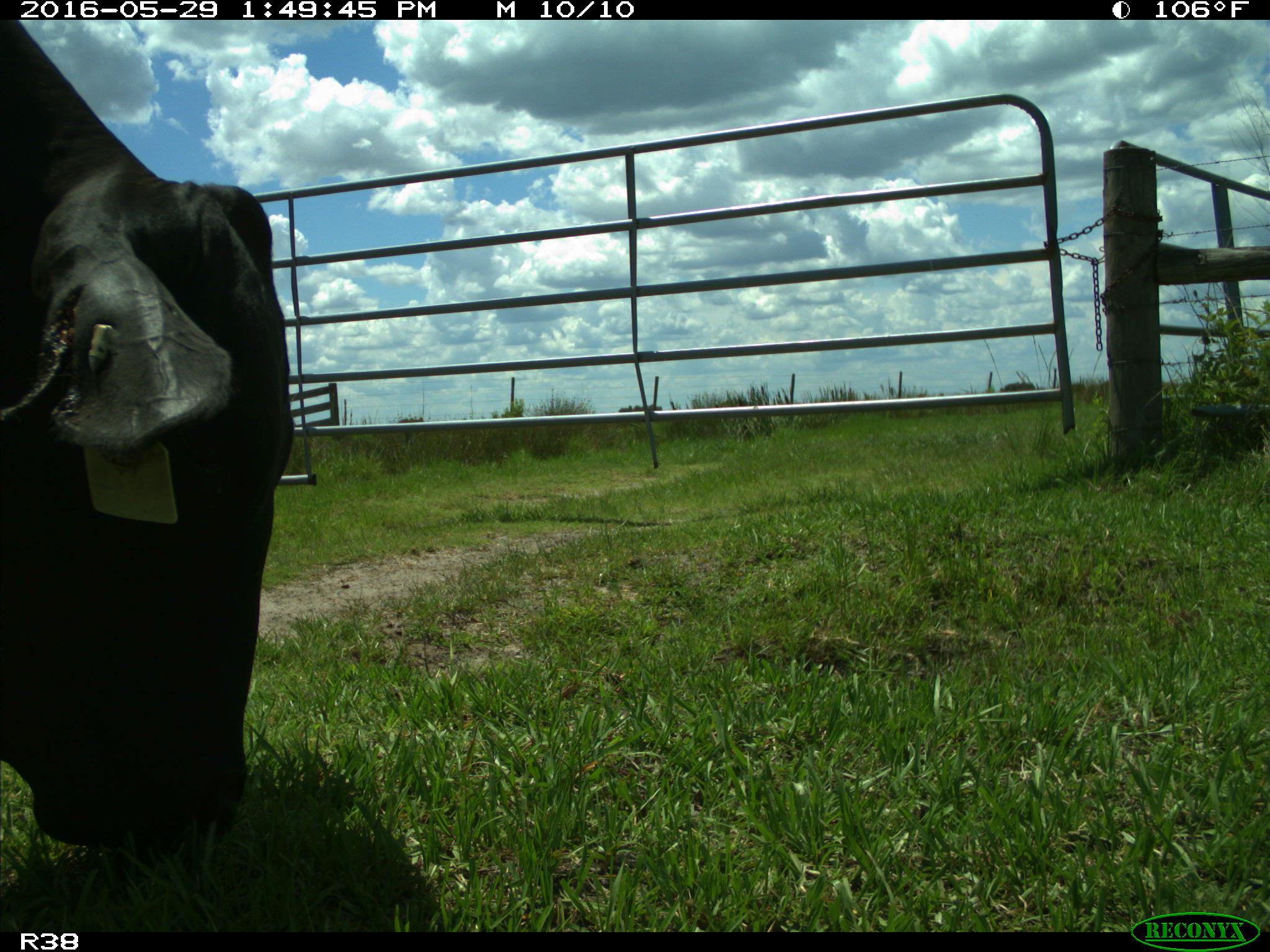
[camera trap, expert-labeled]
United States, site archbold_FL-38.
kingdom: Animalia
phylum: Chordata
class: Mammalia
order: Artiodactyla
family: Bovidae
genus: Bos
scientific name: Bos taurus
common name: domestic cow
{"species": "Bos taurus (domestic cow)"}